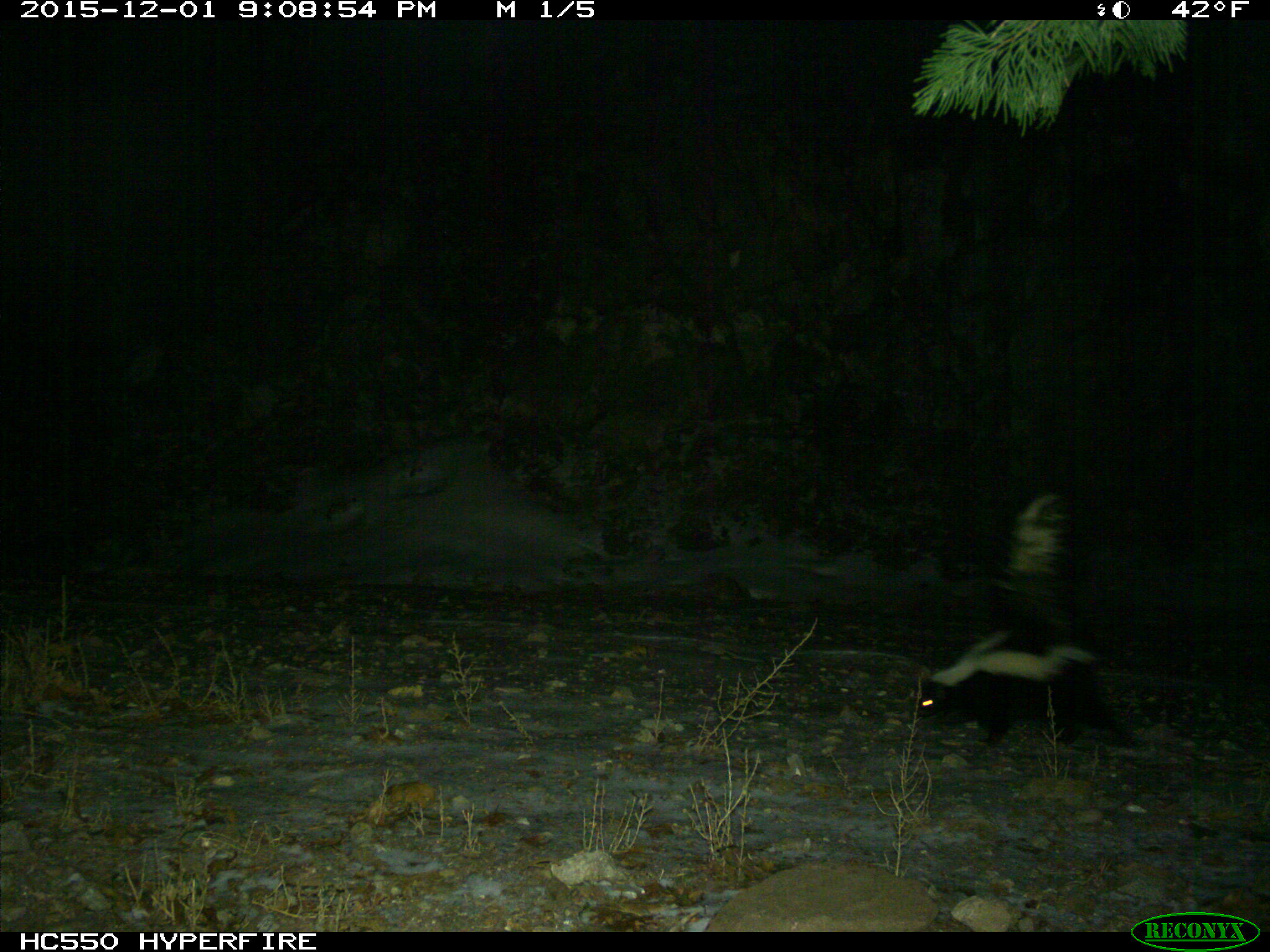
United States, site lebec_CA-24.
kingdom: Animalia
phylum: Chordata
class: Mammalia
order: Carnivora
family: Mephitidae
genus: Mephitis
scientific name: Mephitis mephitis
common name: striped skunk